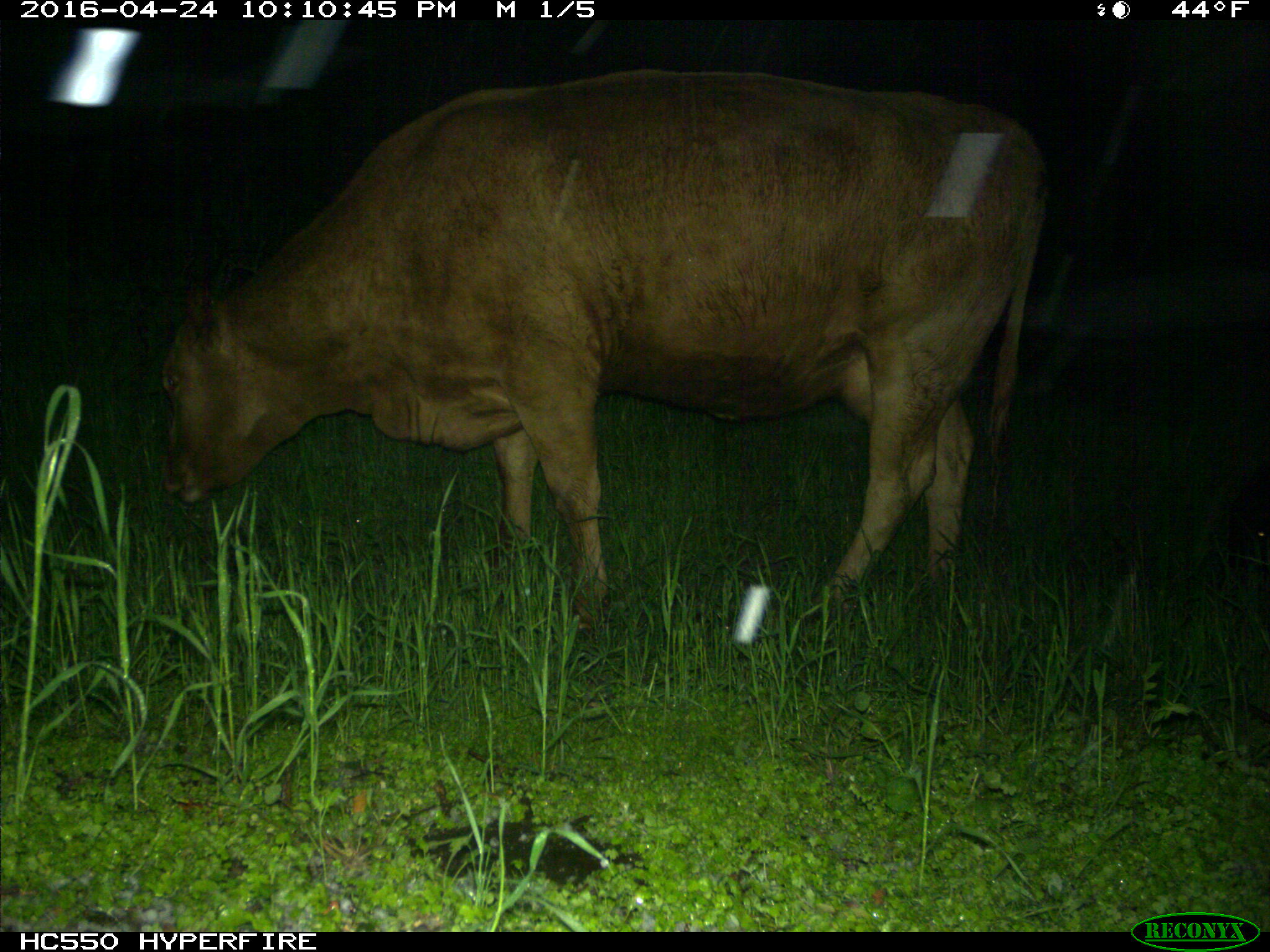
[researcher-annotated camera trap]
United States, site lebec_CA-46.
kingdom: Animalia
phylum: Chordata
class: Mammalia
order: Artiodactyla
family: Bovidae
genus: Bos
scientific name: Bos taurus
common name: domestic cow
Bos taurus (domestic cow).